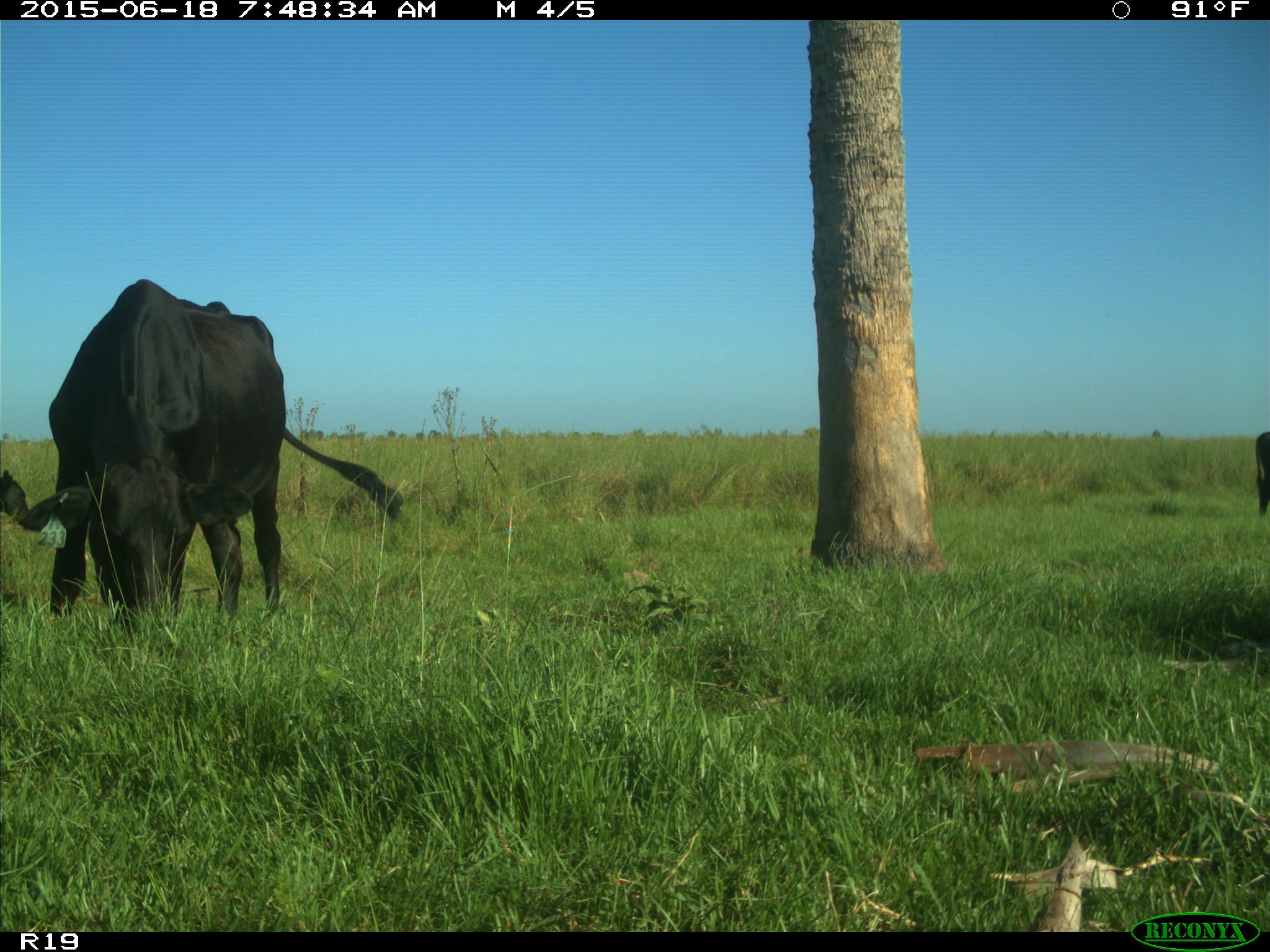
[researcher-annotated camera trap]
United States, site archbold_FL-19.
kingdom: Animalia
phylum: Chordata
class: Mammalia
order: Artiodactyla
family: Bovidae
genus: Bos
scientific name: Bos taurus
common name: domestic cow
Bos taurus (domestic cow).